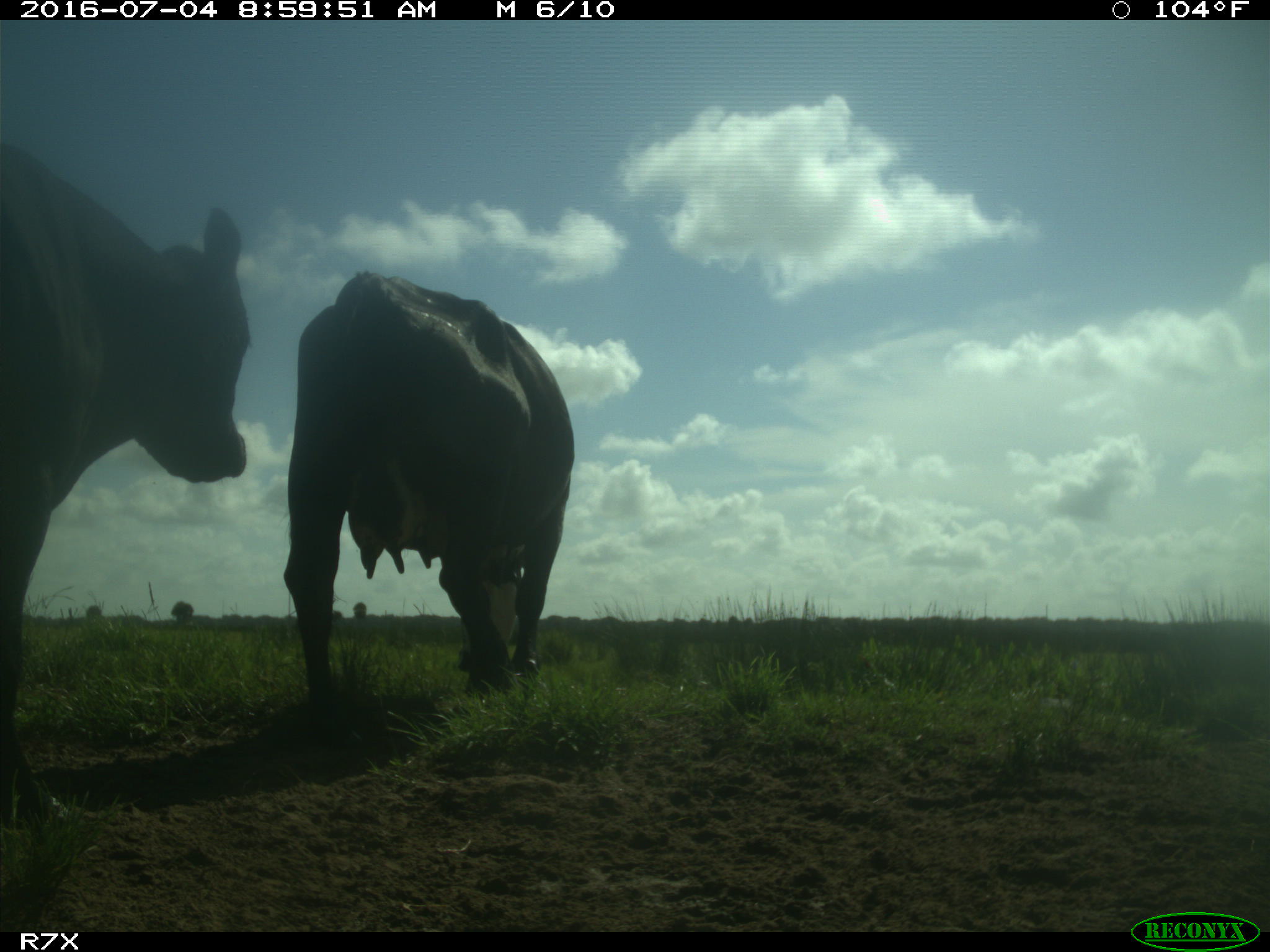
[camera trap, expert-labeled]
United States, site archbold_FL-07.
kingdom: Animalia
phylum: Chordata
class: Mammalia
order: Artiodactyla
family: Bovidae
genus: Bos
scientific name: Bos taurus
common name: domestic cow